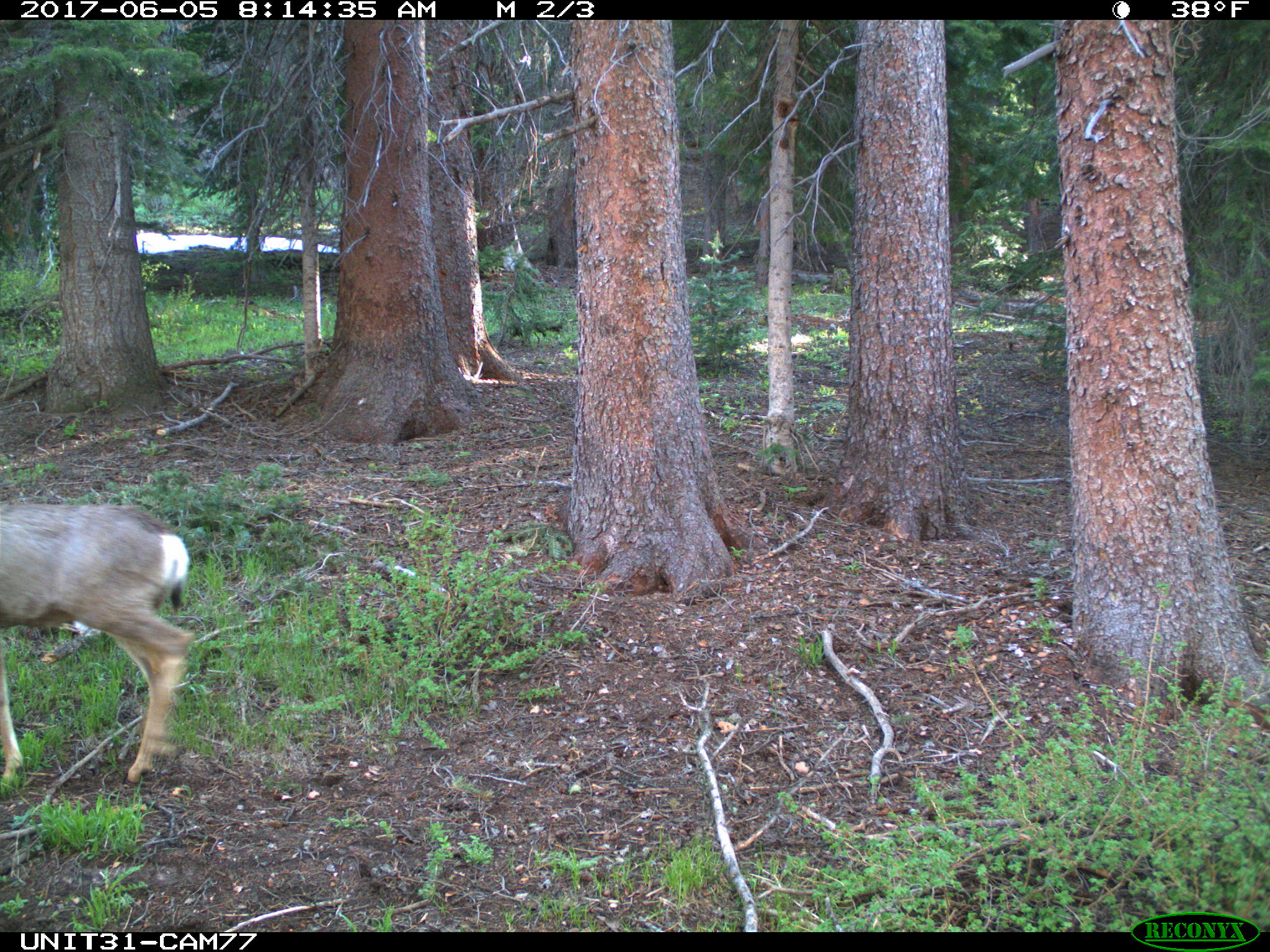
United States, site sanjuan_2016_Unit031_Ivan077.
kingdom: Animalia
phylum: Chordata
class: Mammalia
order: Artiodactyla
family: Cervidae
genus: Odocoileus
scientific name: Odocoileus hemionus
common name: mule deer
Odocoileus hemionus (mule deer).